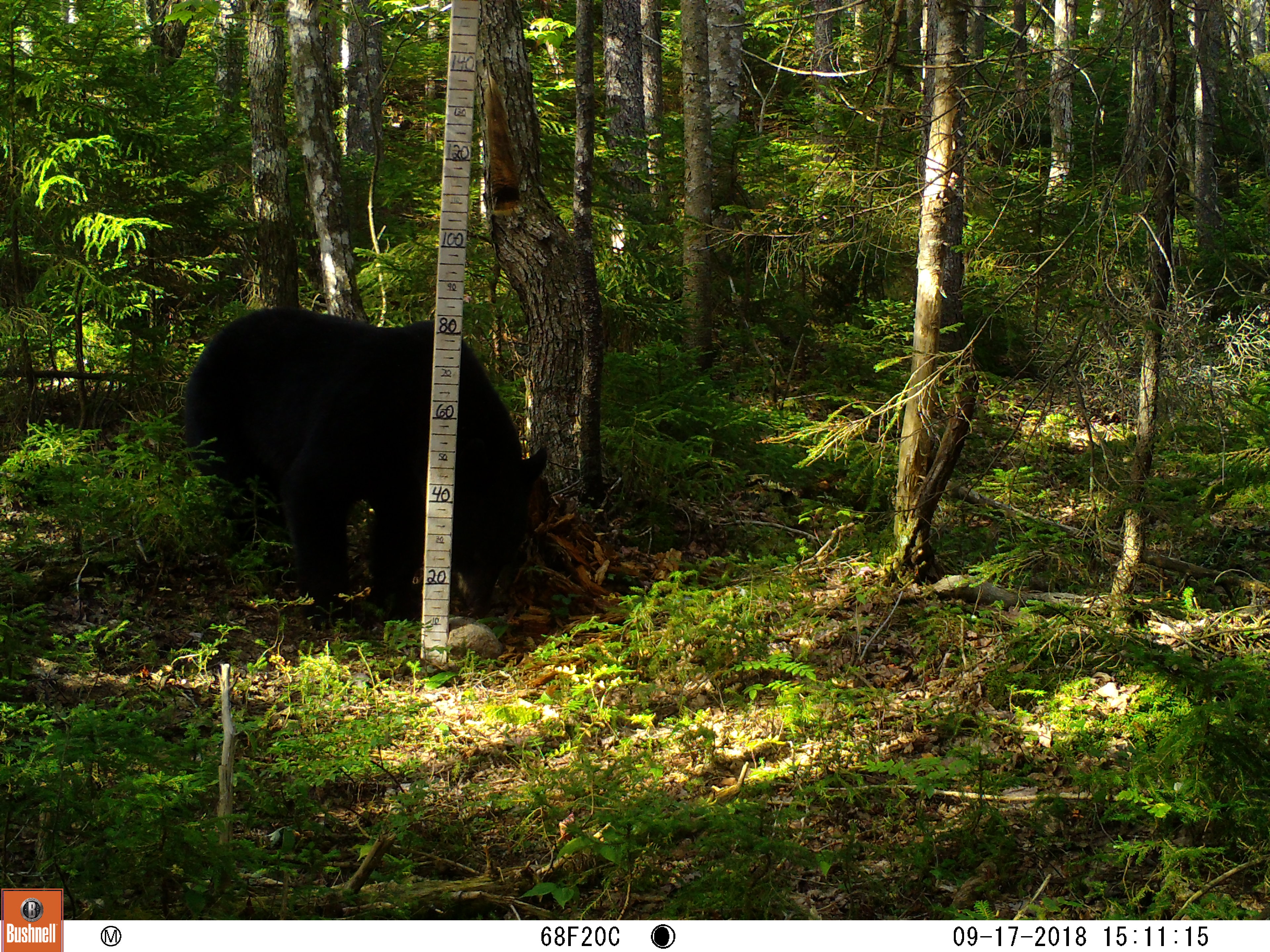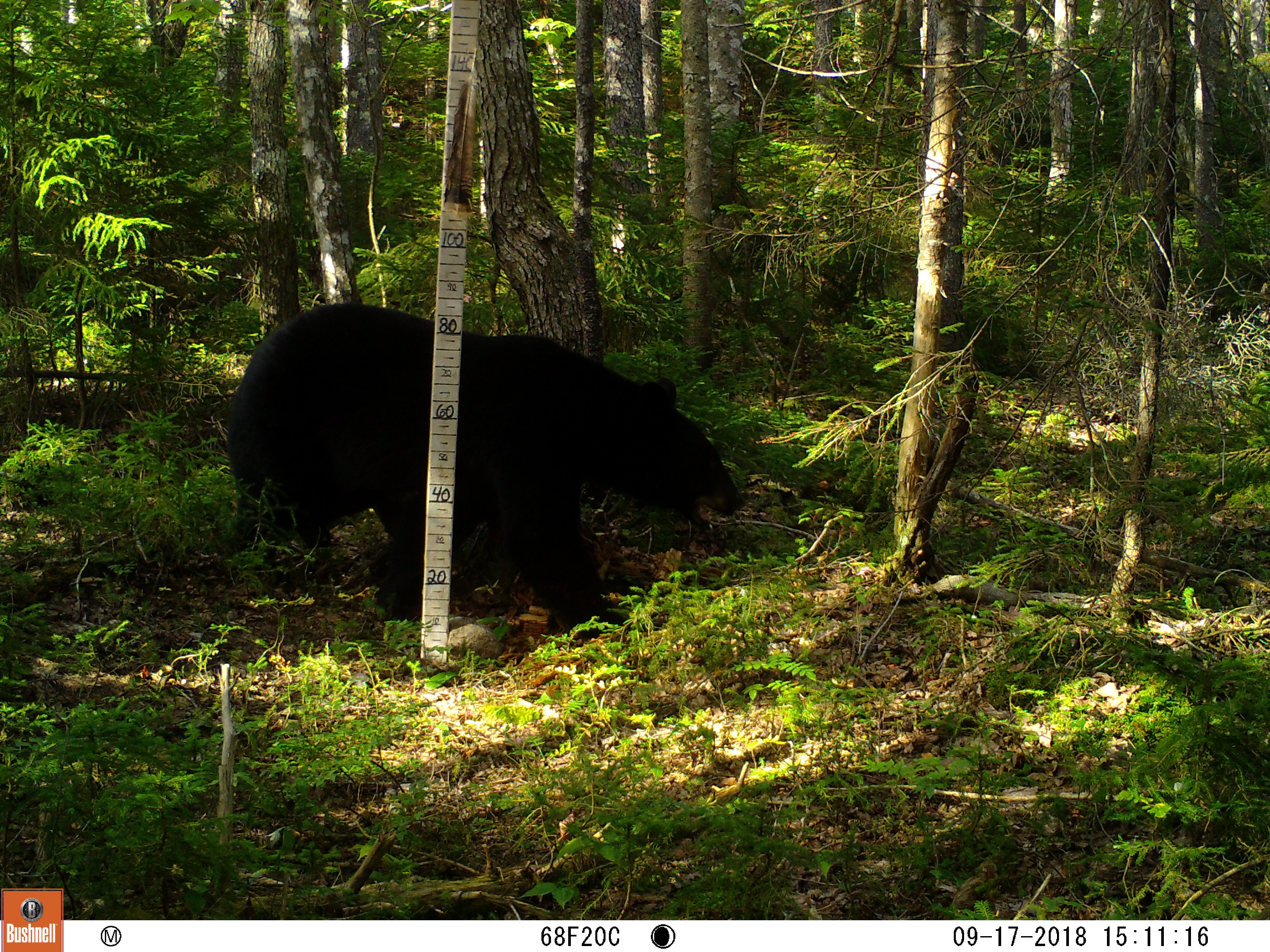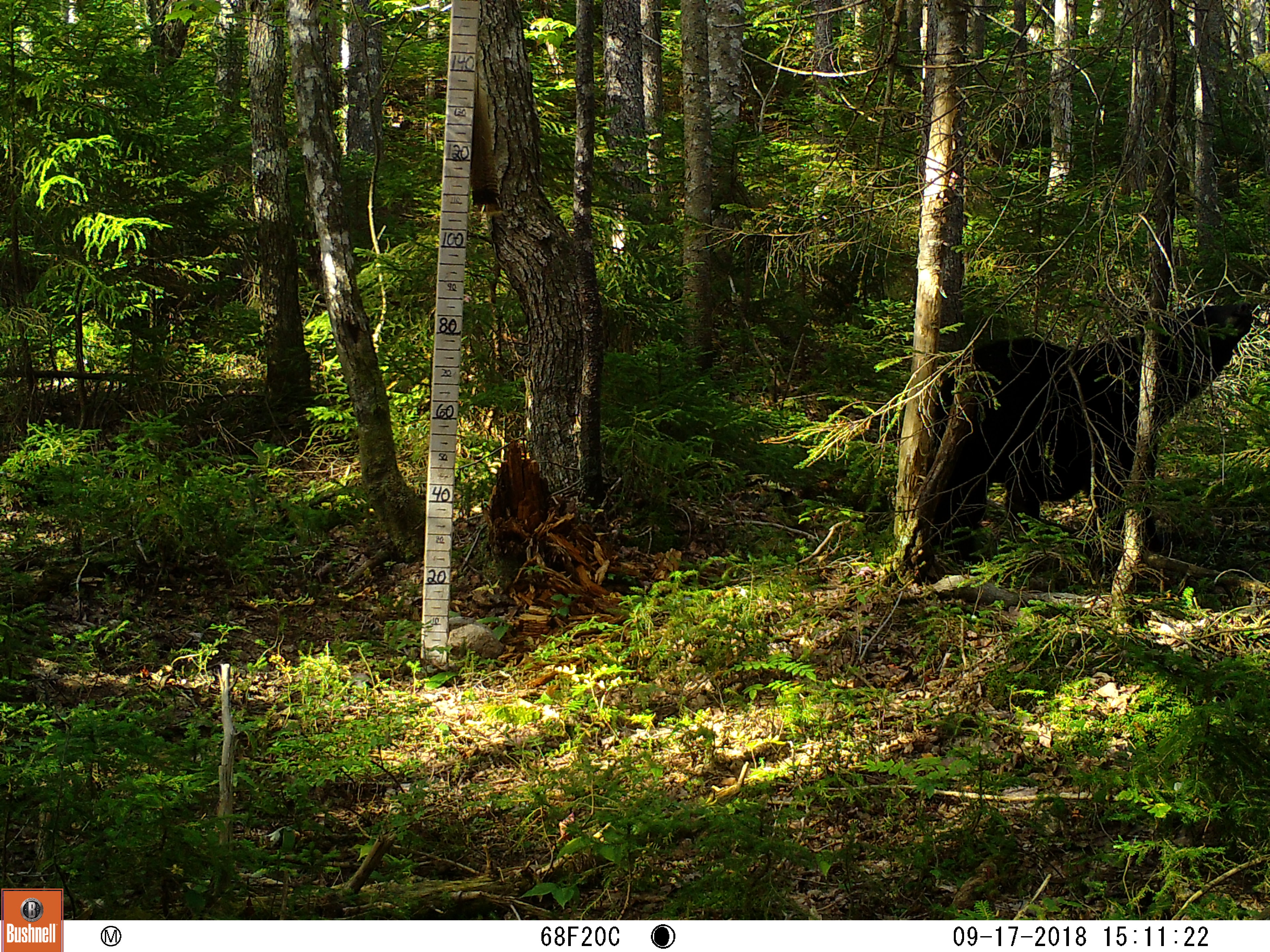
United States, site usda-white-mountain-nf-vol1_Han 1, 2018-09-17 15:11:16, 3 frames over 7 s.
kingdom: Animalia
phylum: Chordata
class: Mammalia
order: Carnivora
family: Ursidae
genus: Ursus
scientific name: Ursus americanus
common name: black bear